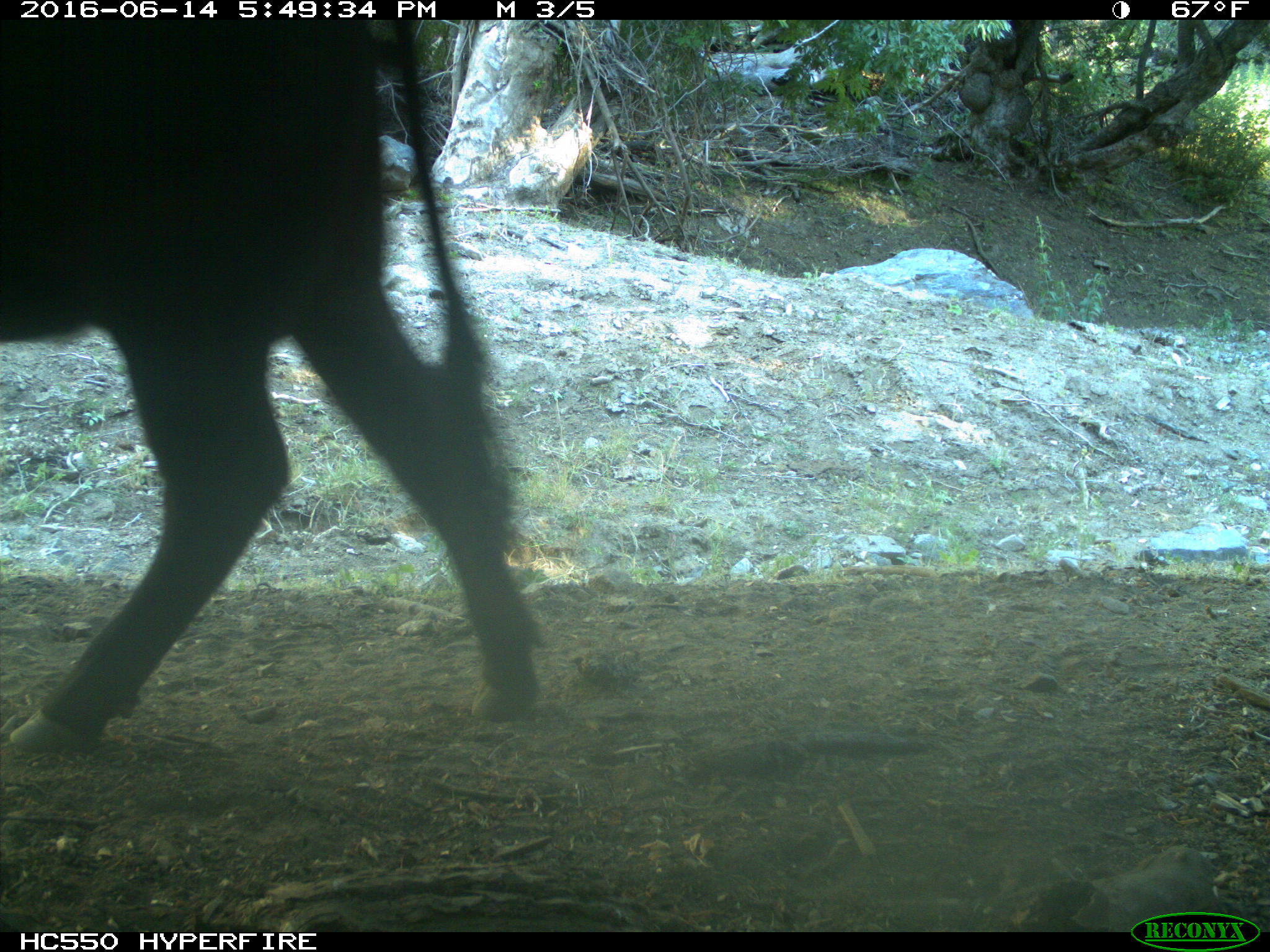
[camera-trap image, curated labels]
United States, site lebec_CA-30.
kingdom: Animalia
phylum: Chordata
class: Mammalia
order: Artiodactyla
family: Bovidae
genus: Bos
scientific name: Bos taurus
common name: domestic cow